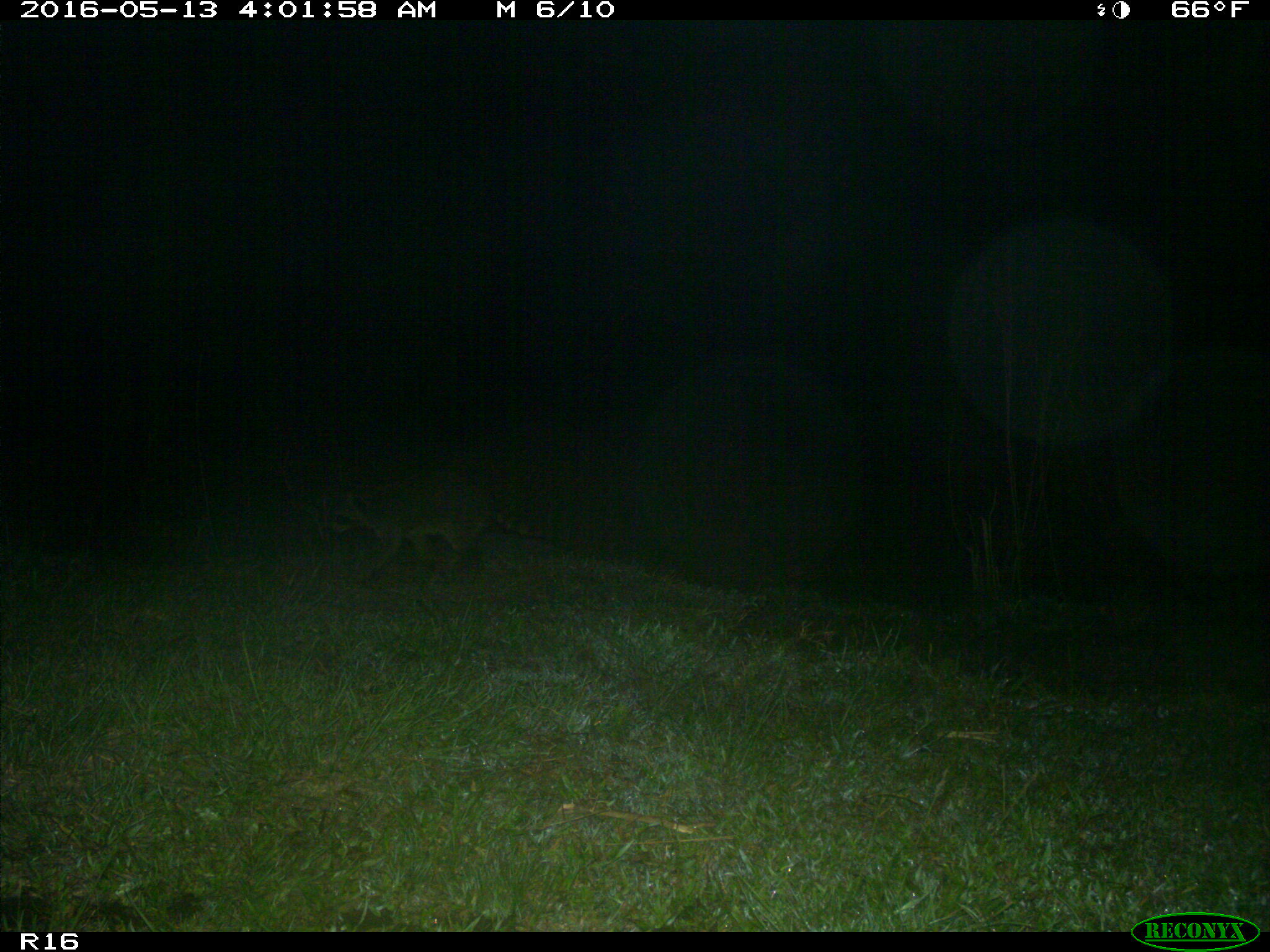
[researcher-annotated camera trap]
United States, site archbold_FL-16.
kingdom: Animalia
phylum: Chordata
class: Mammalia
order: Carnivora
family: Procyonidae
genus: Procyon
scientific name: Procyon lotor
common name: common raccoon